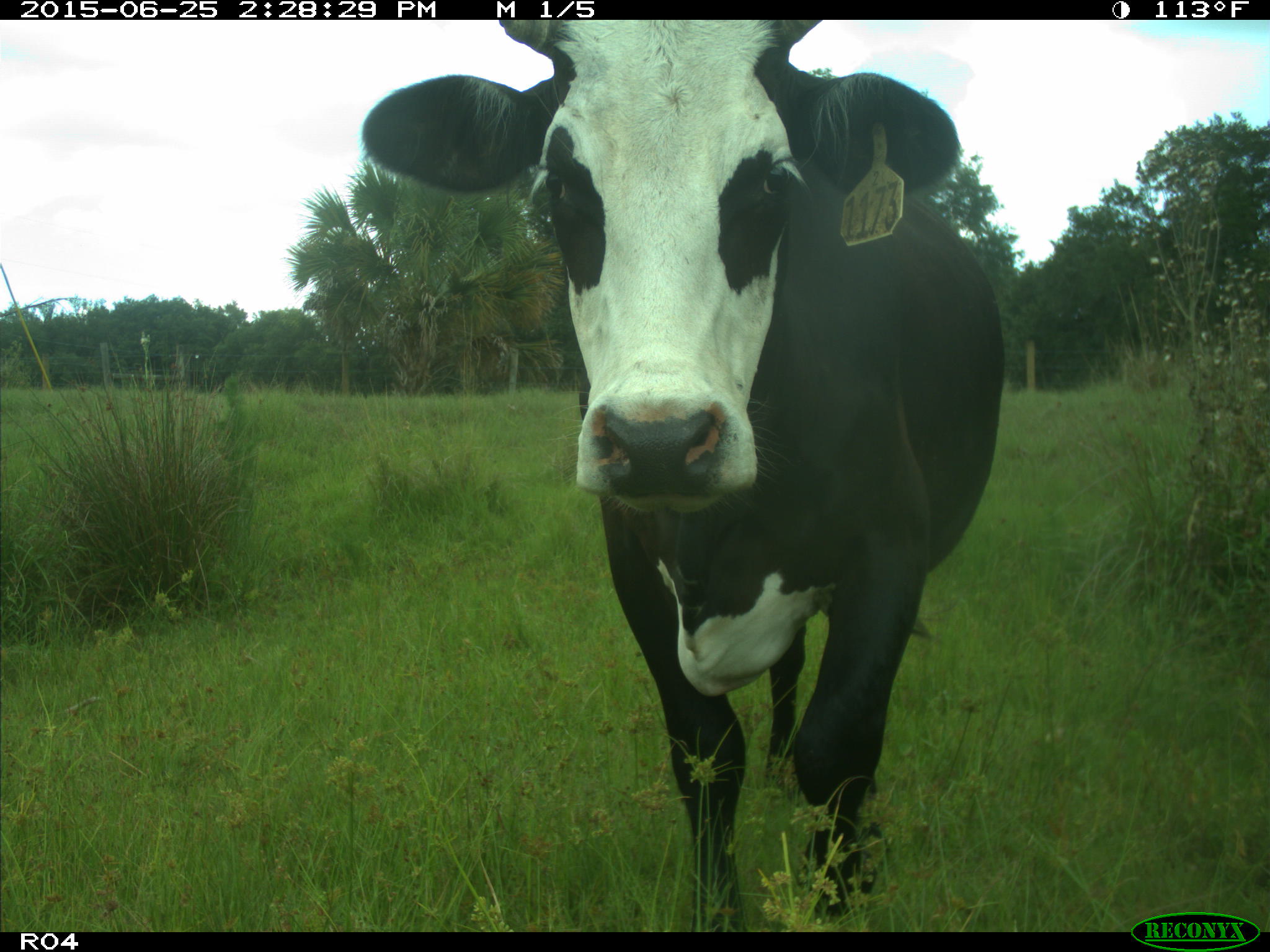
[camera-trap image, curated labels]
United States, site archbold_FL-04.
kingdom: Animalia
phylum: Chordata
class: Mammalia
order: Artiodactyla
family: Bovidae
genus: Bos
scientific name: Bos taurus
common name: domestic cow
Bos taurus (domestic cow).